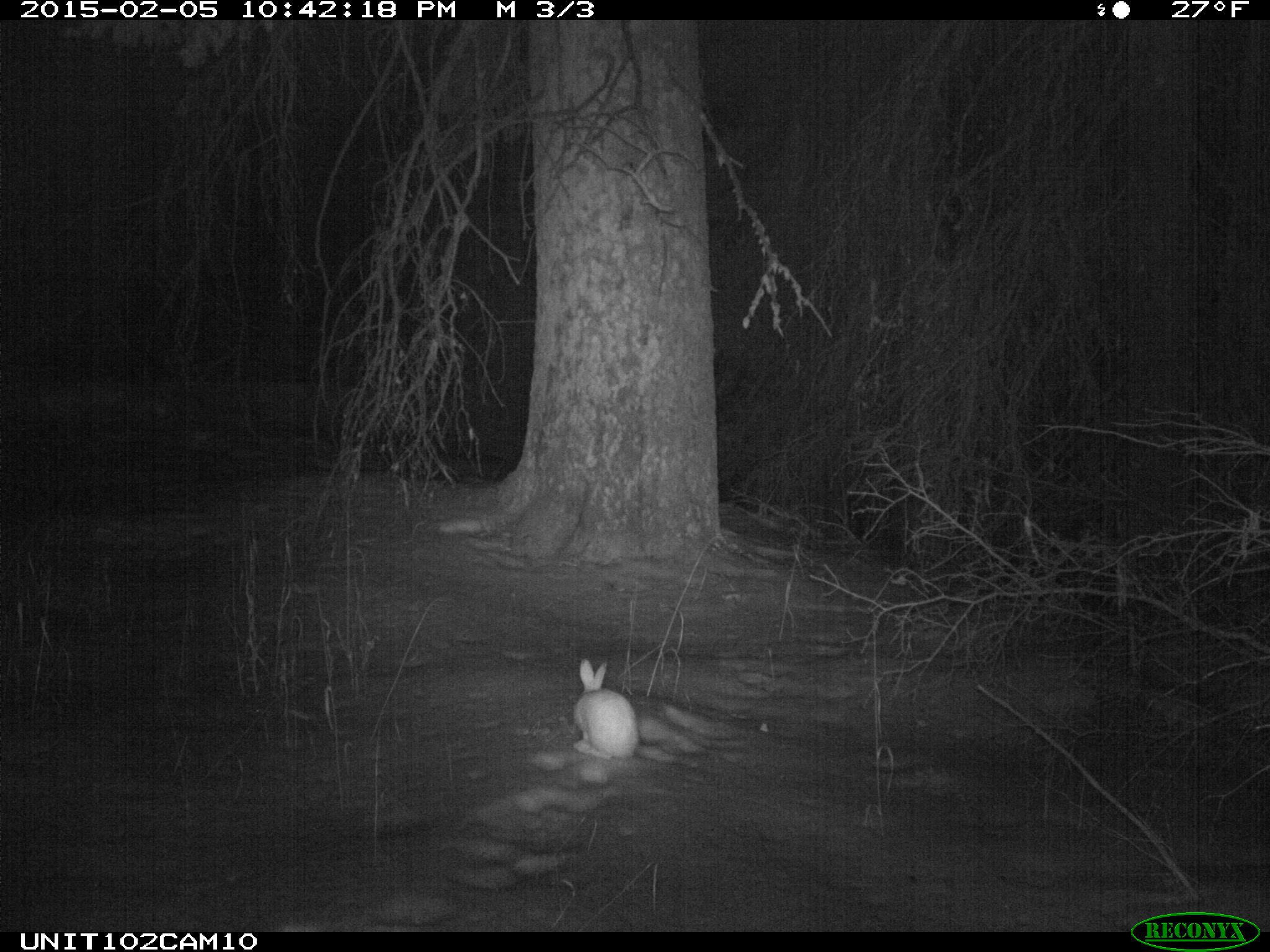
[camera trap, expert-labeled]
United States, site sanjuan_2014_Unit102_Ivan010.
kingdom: Animalia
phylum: Chordata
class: Mammalia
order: Lagomorpha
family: Leporidae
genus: Lepus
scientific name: Lepus americanus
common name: snowshoe hare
Lepus americanus (snowshoe hare).